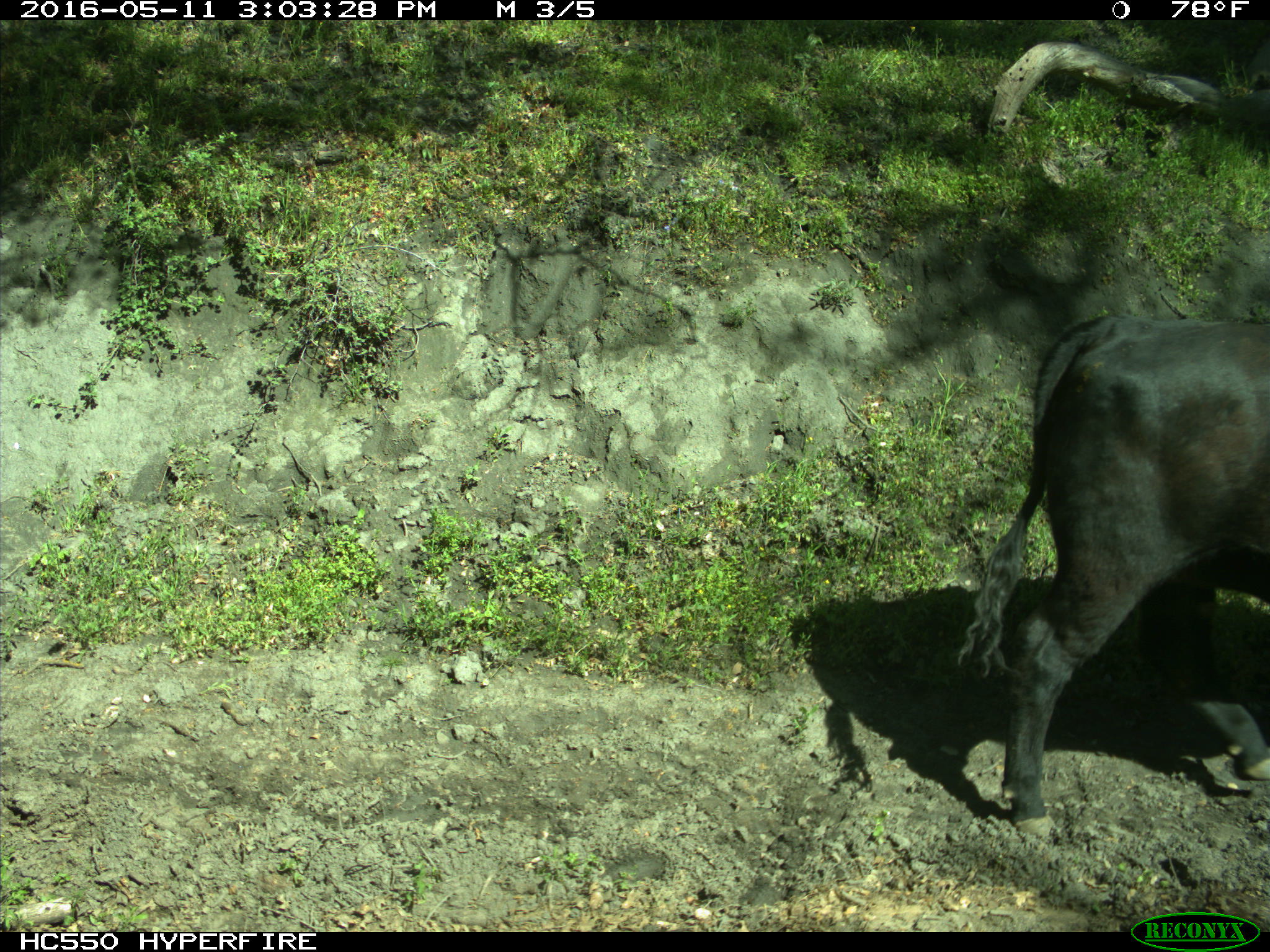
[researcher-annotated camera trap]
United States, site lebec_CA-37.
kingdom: Animalia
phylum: Chordata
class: Mammalia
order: Artiodactyla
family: Bovidae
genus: Bos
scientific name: Bos taurus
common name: domestic cow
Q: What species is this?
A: Bos taurus (domestic cow).